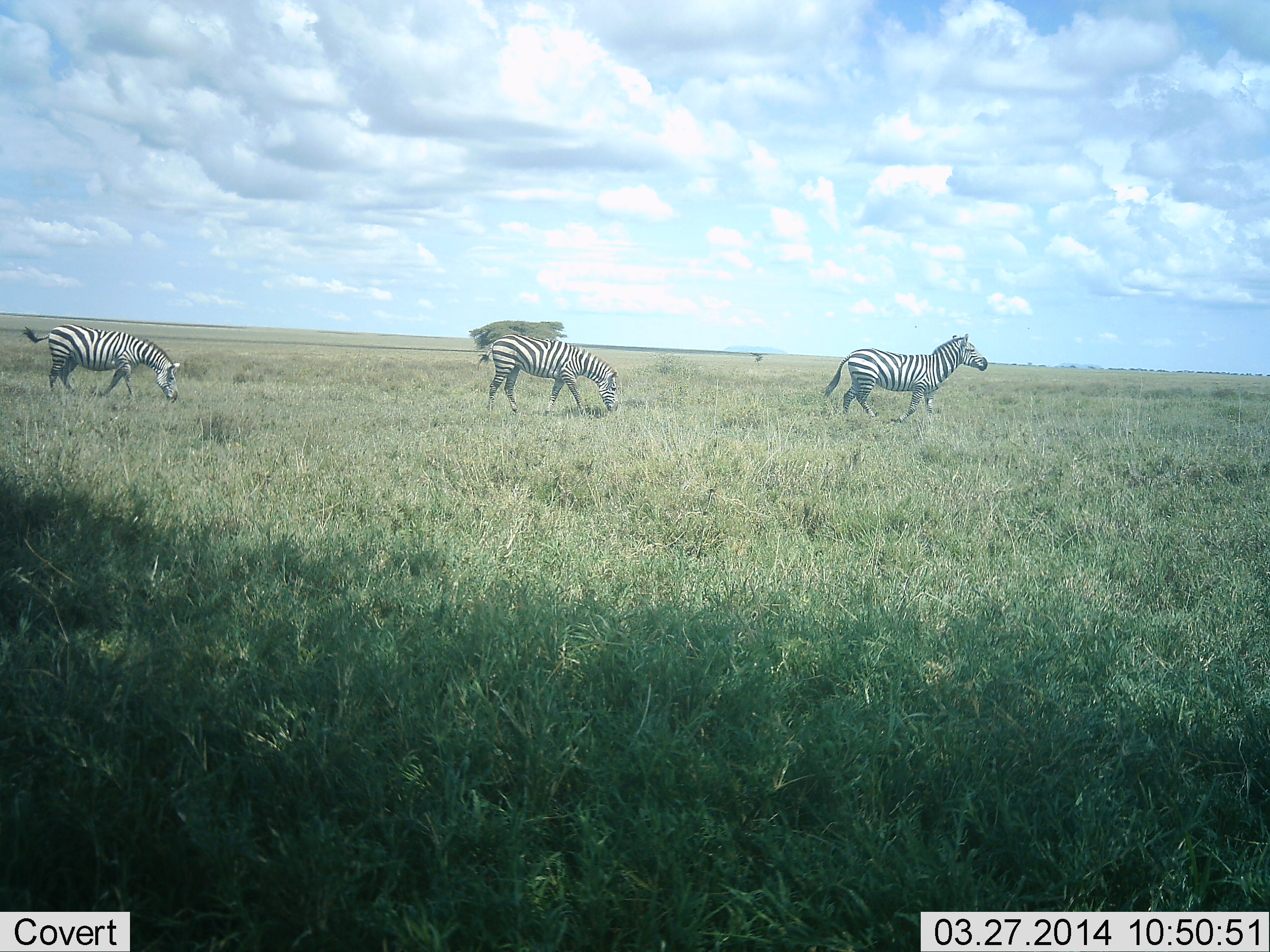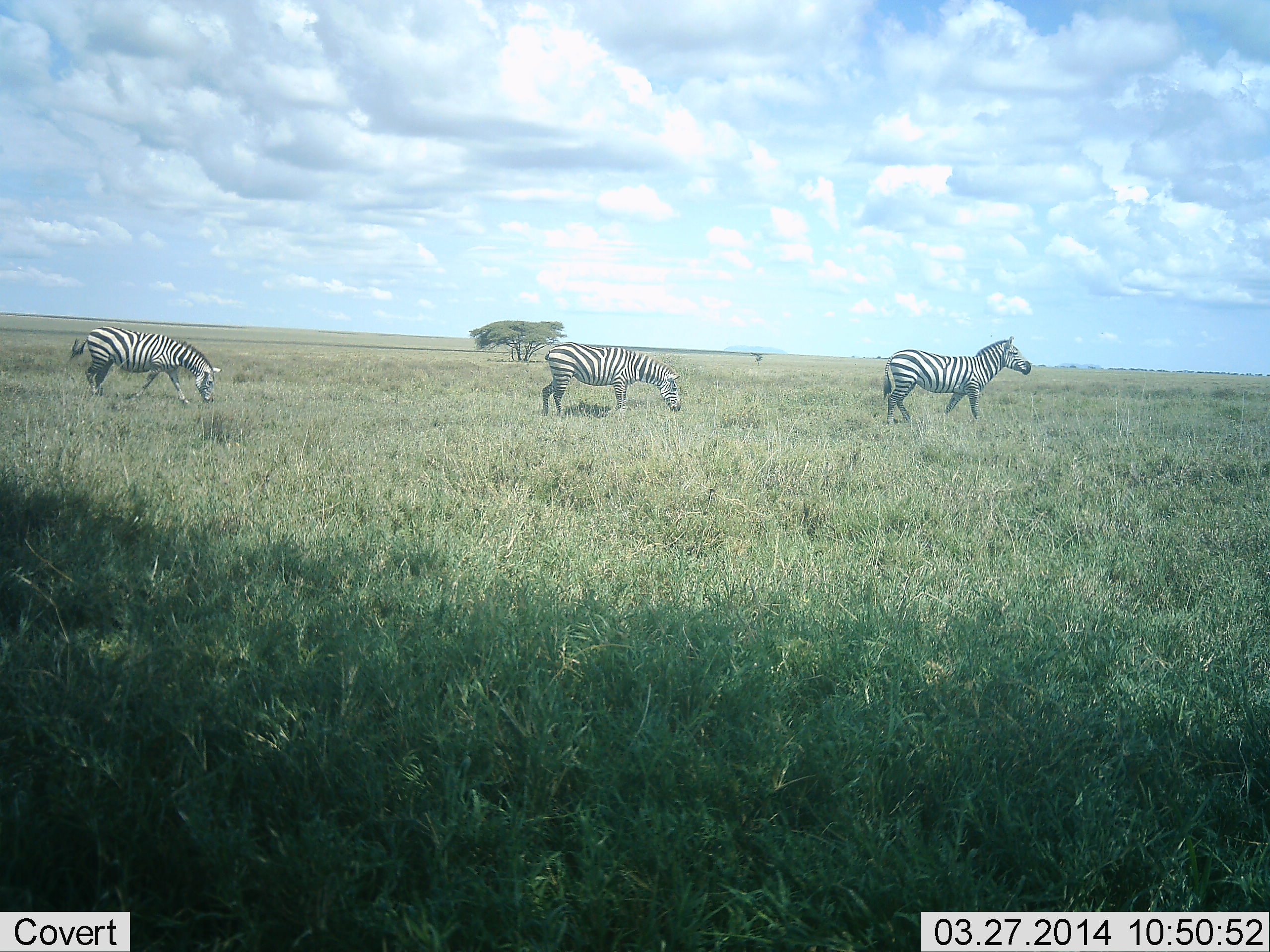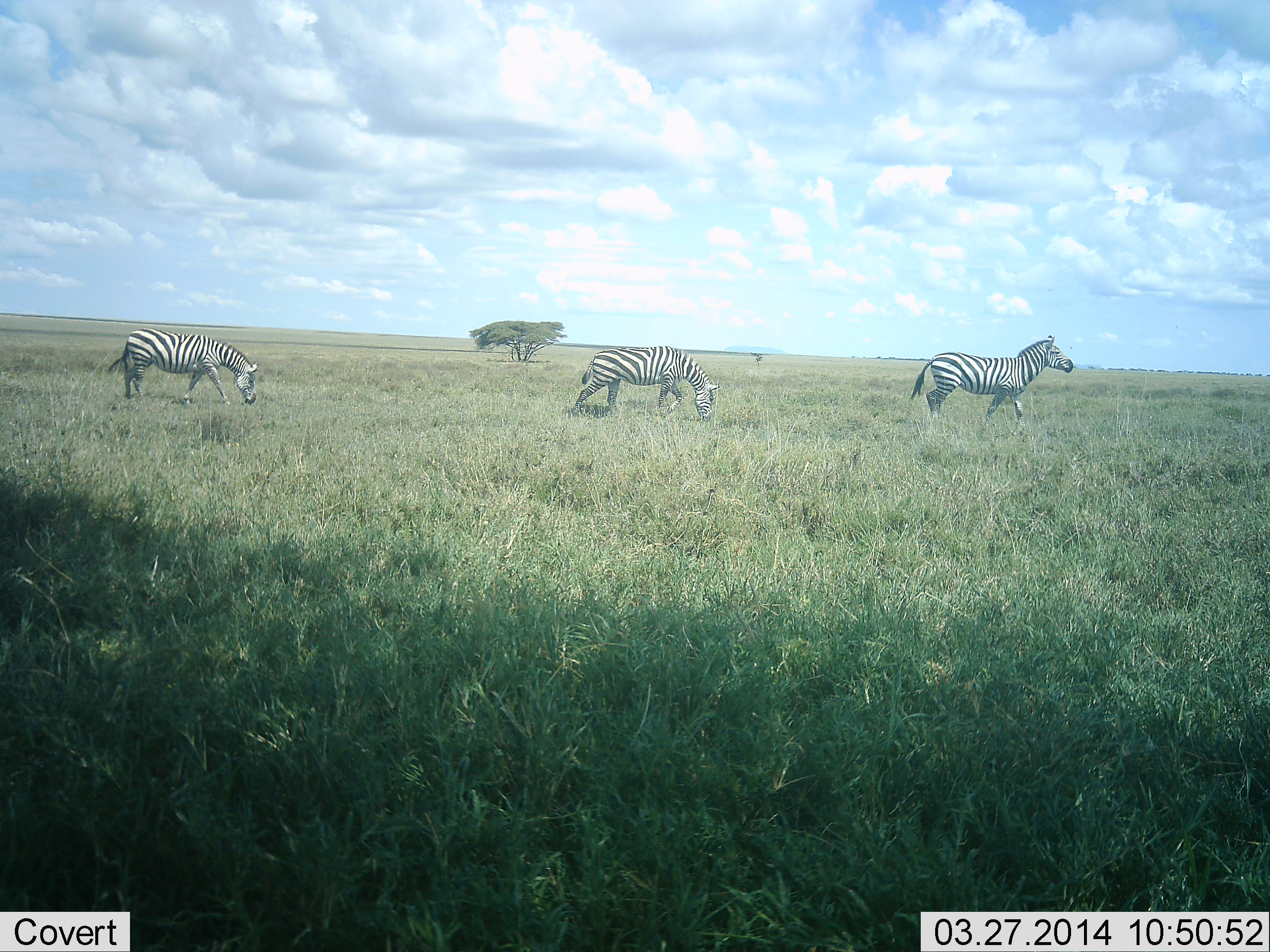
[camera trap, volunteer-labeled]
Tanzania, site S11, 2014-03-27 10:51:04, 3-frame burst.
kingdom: Animalia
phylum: Chordata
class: Mammalia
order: Perissodactyla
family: Equidae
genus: Equus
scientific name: Equus quagga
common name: plains zebra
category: zebra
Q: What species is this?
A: Zebra (plains zebra) (Equus quagga).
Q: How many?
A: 3.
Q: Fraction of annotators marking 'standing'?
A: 10%.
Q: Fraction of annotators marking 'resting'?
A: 0%.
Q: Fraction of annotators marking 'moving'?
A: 90%.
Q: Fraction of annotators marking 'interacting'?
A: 0%.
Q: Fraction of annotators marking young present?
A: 0%.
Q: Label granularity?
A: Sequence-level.